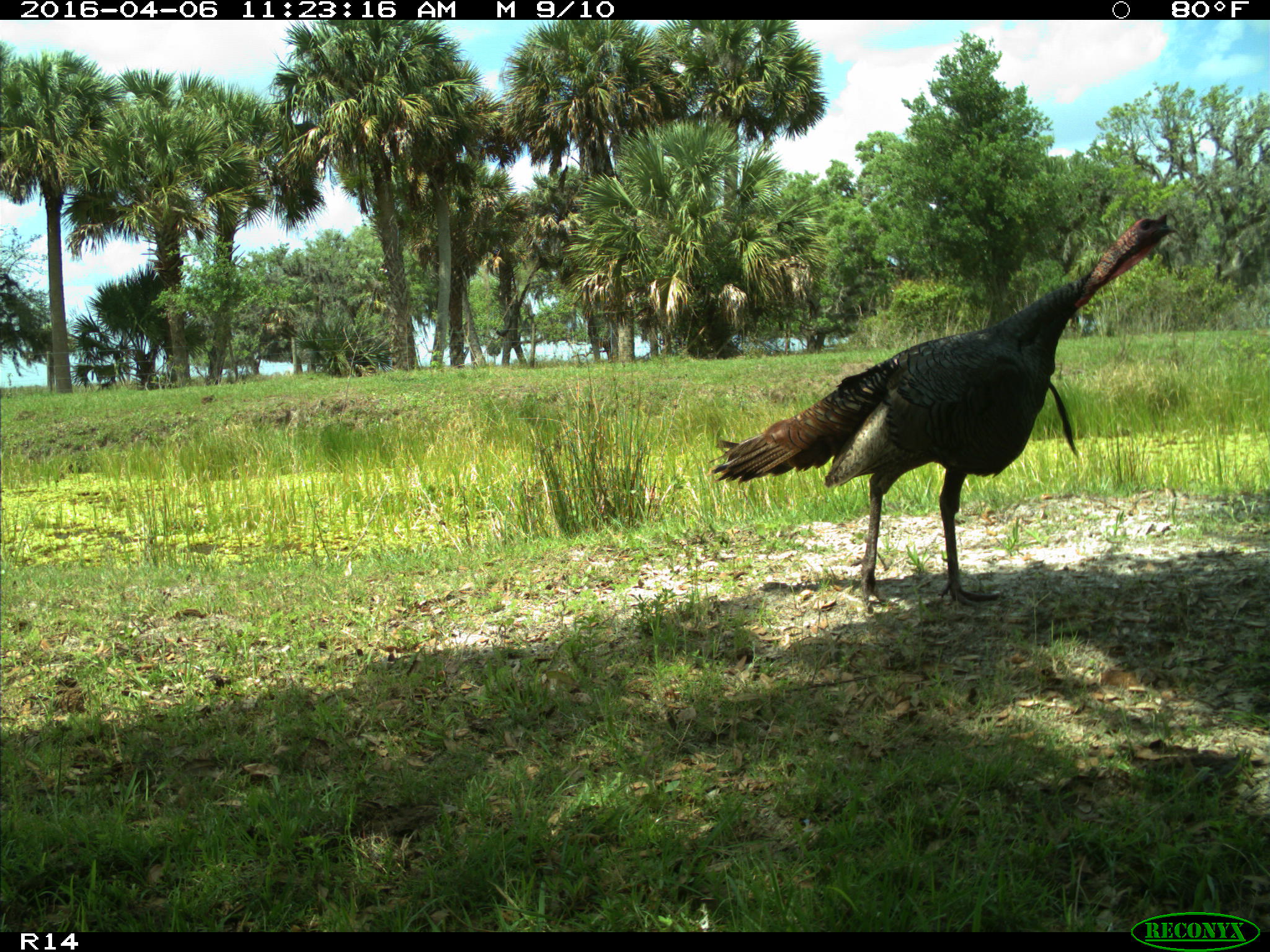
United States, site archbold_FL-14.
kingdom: Animalia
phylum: Chordata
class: Aves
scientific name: Aves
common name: birds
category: unidentified bird